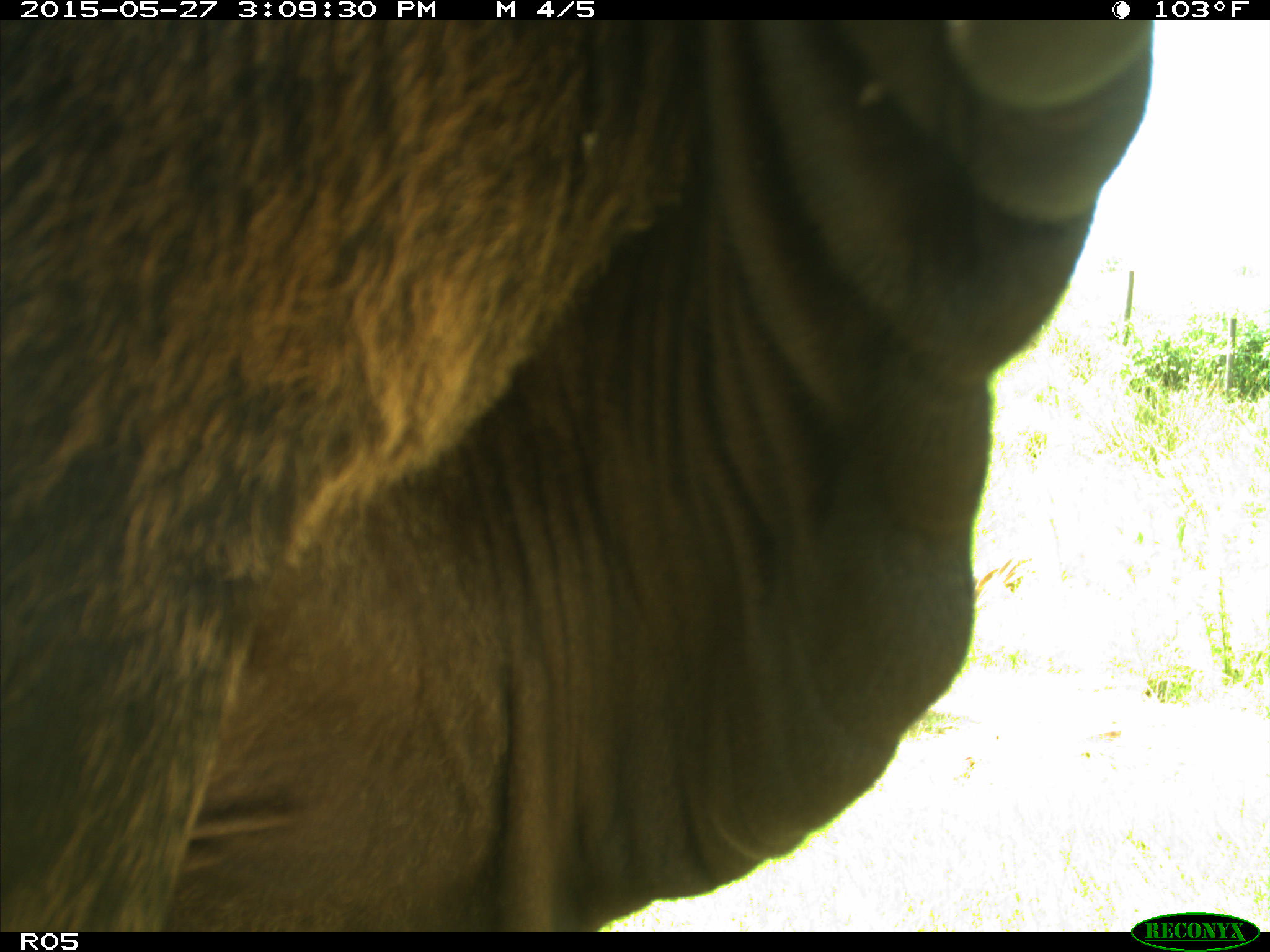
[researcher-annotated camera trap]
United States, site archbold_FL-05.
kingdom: Animalia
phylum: Chordata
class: Mammalia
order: Artiodactyla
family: Bovidae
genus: Bos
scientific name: Bos taurus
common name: domestic cow